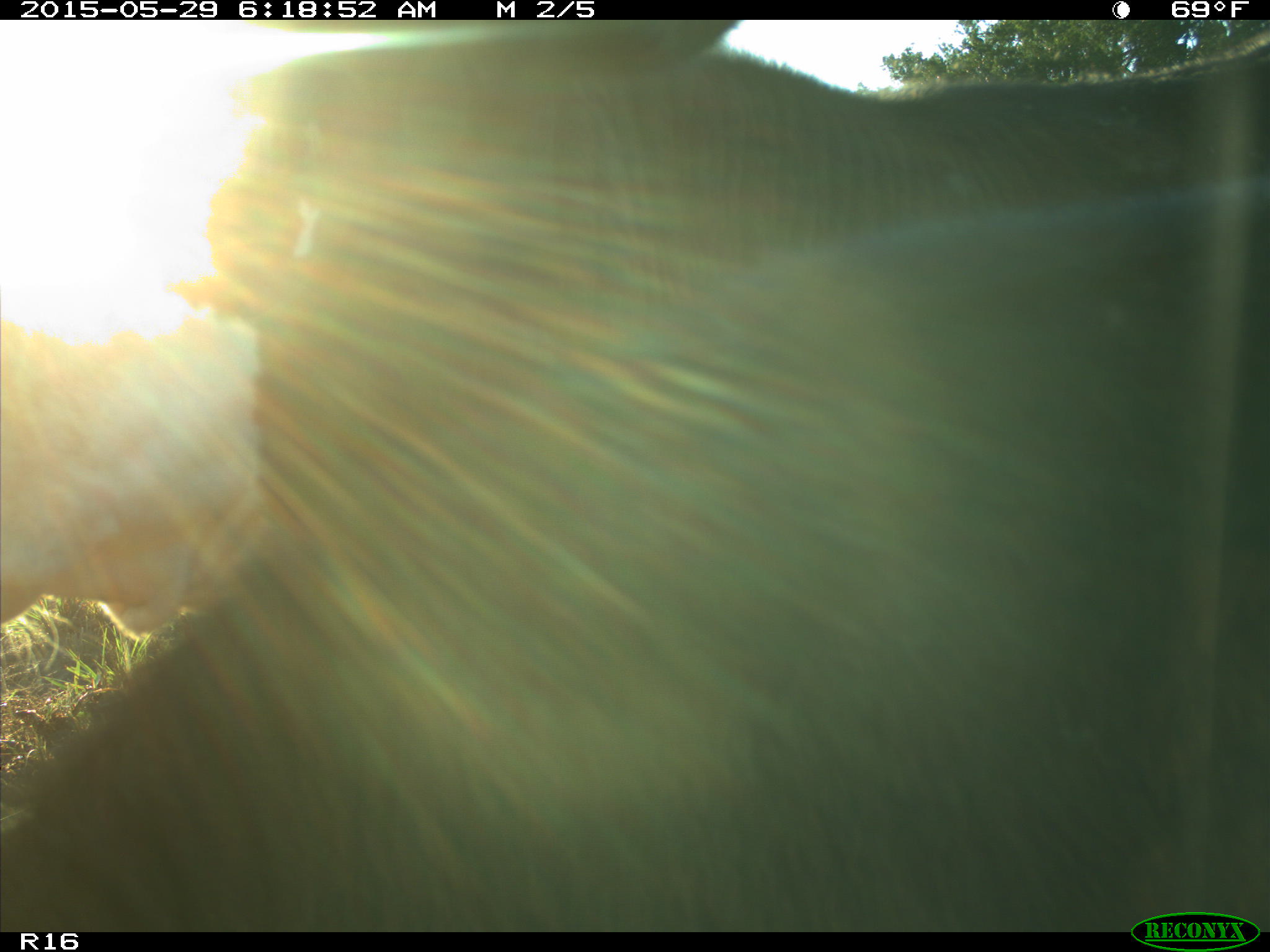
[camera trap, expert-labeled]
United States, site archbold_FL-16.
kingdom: Animalia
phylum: Chordata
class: Mammalia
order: Artiodactyla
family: Bovidae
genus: Bos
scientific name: Bos taurus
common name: domestic cow